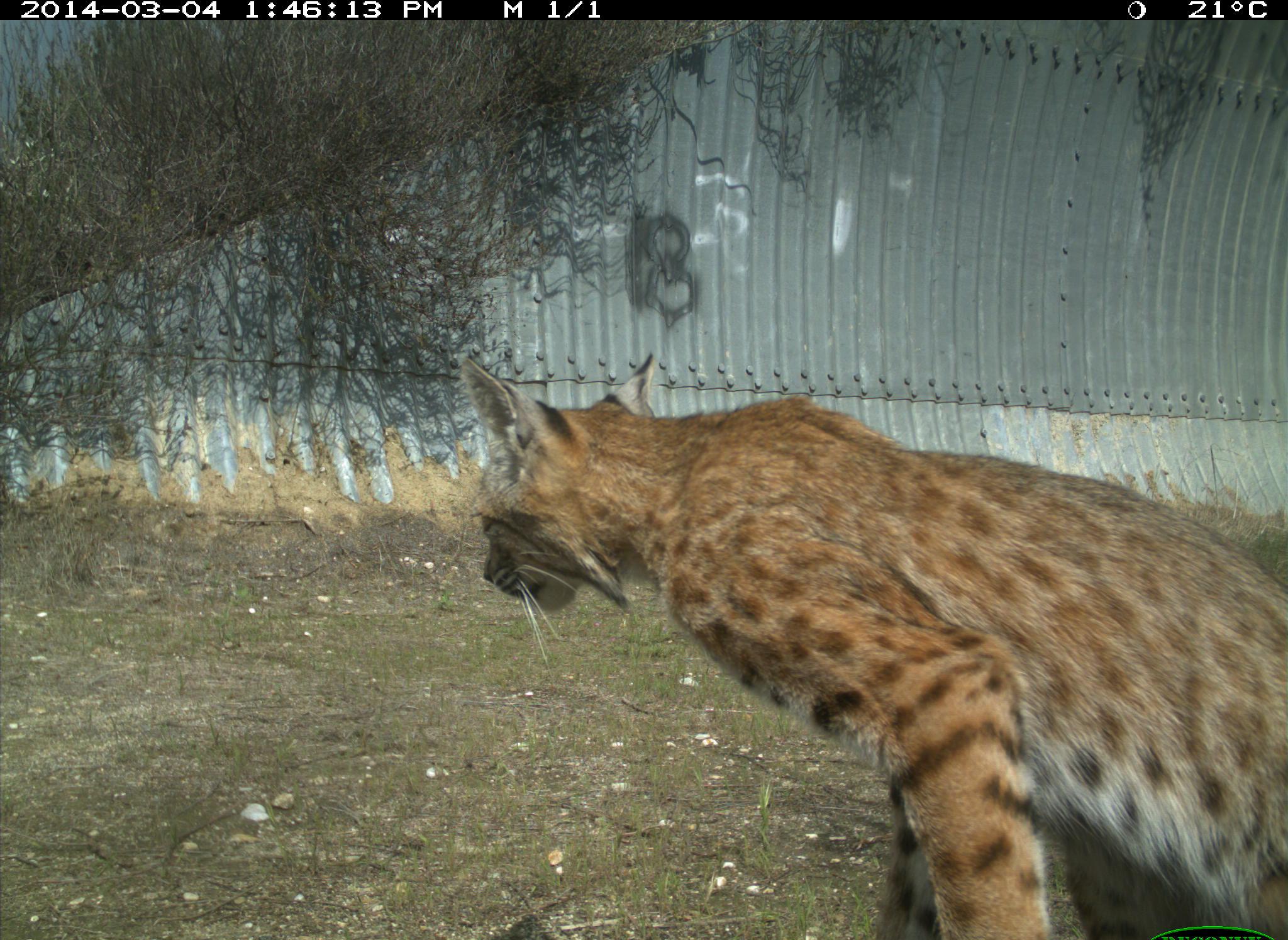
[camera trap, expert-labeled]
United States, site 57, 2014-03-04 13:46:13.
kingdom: Animalia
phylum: Chordata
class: Mammalia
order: Carnivora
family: Felidae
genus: Lynx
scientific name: Lynx rufus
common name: bobcat